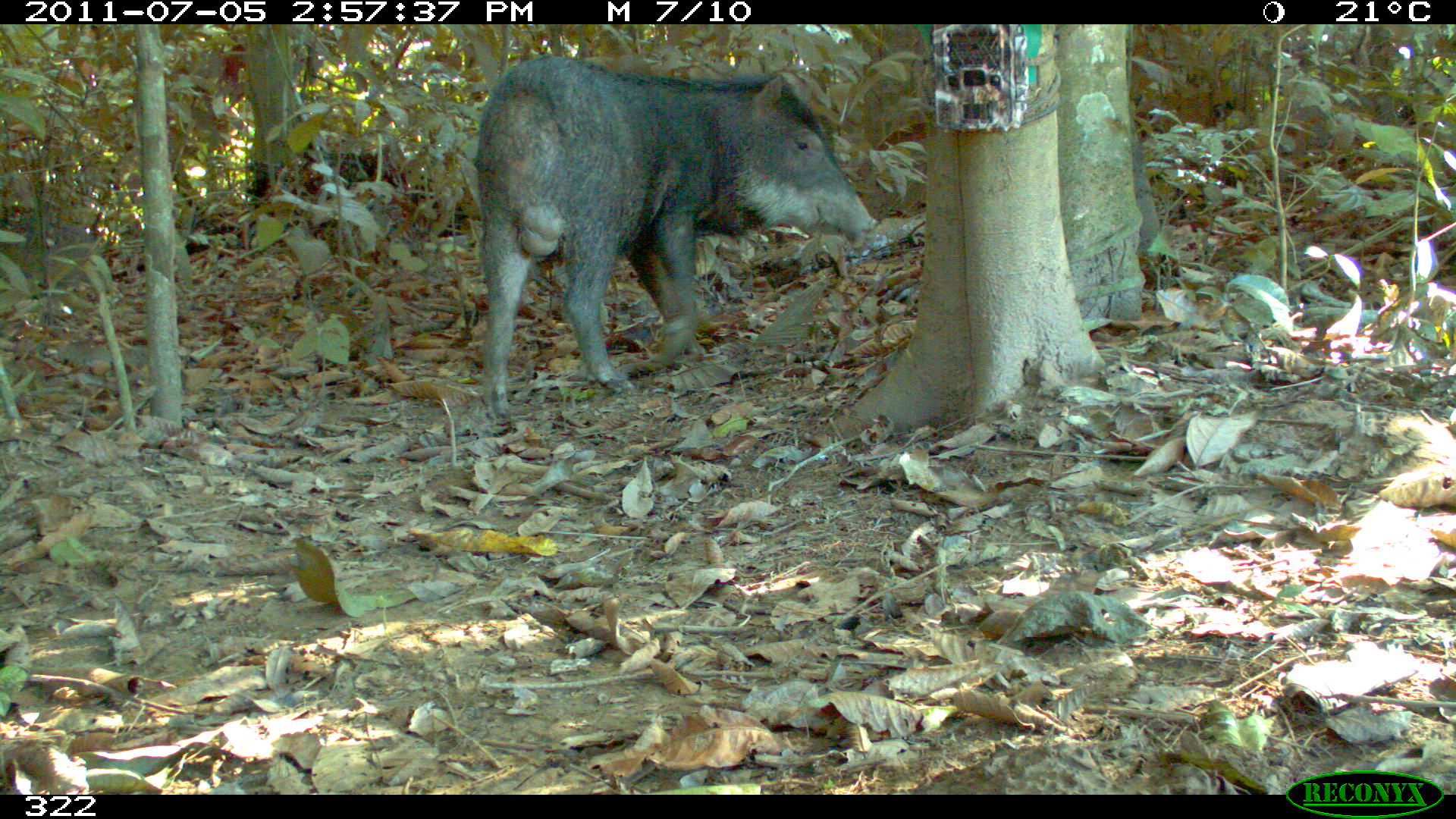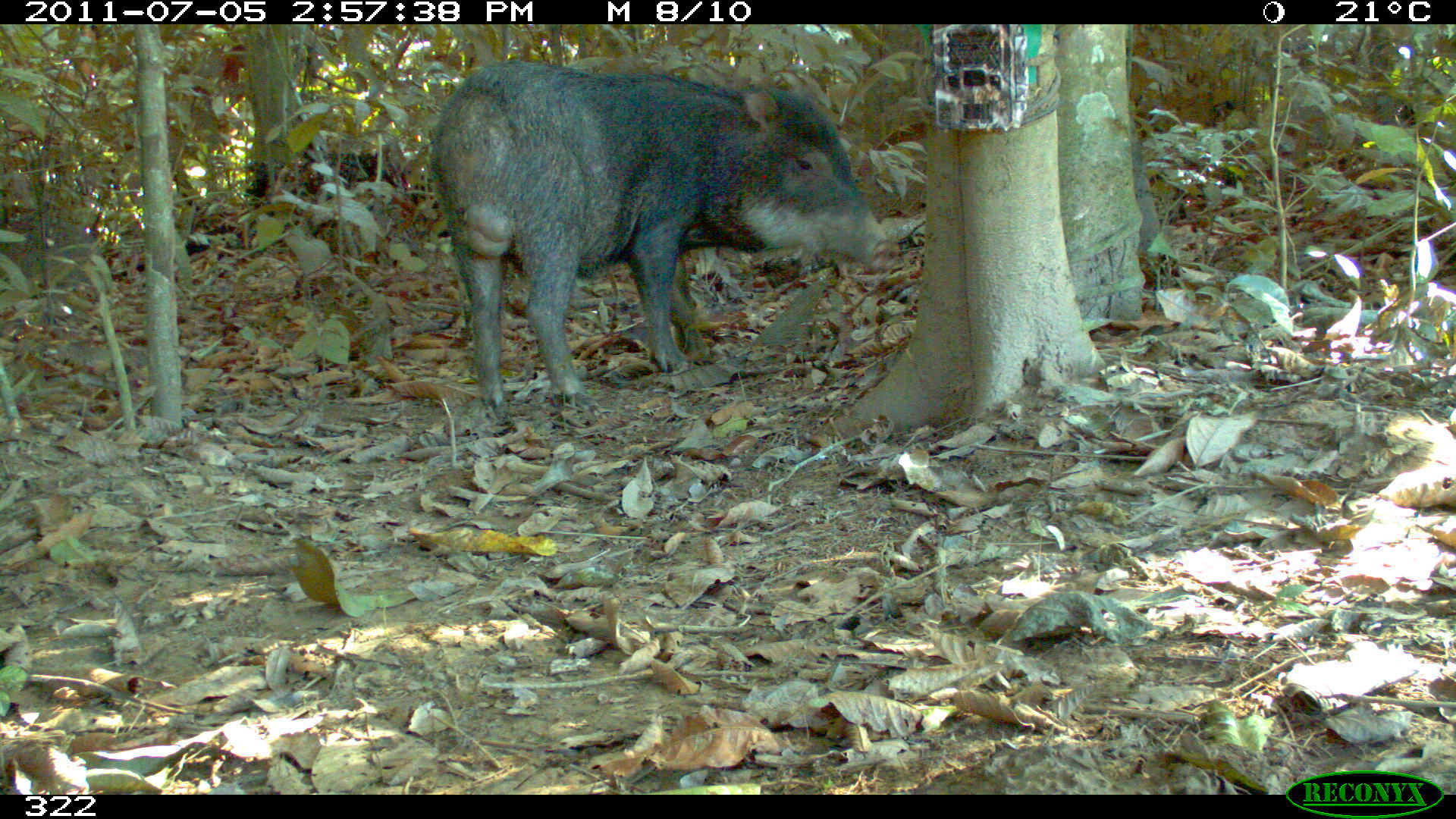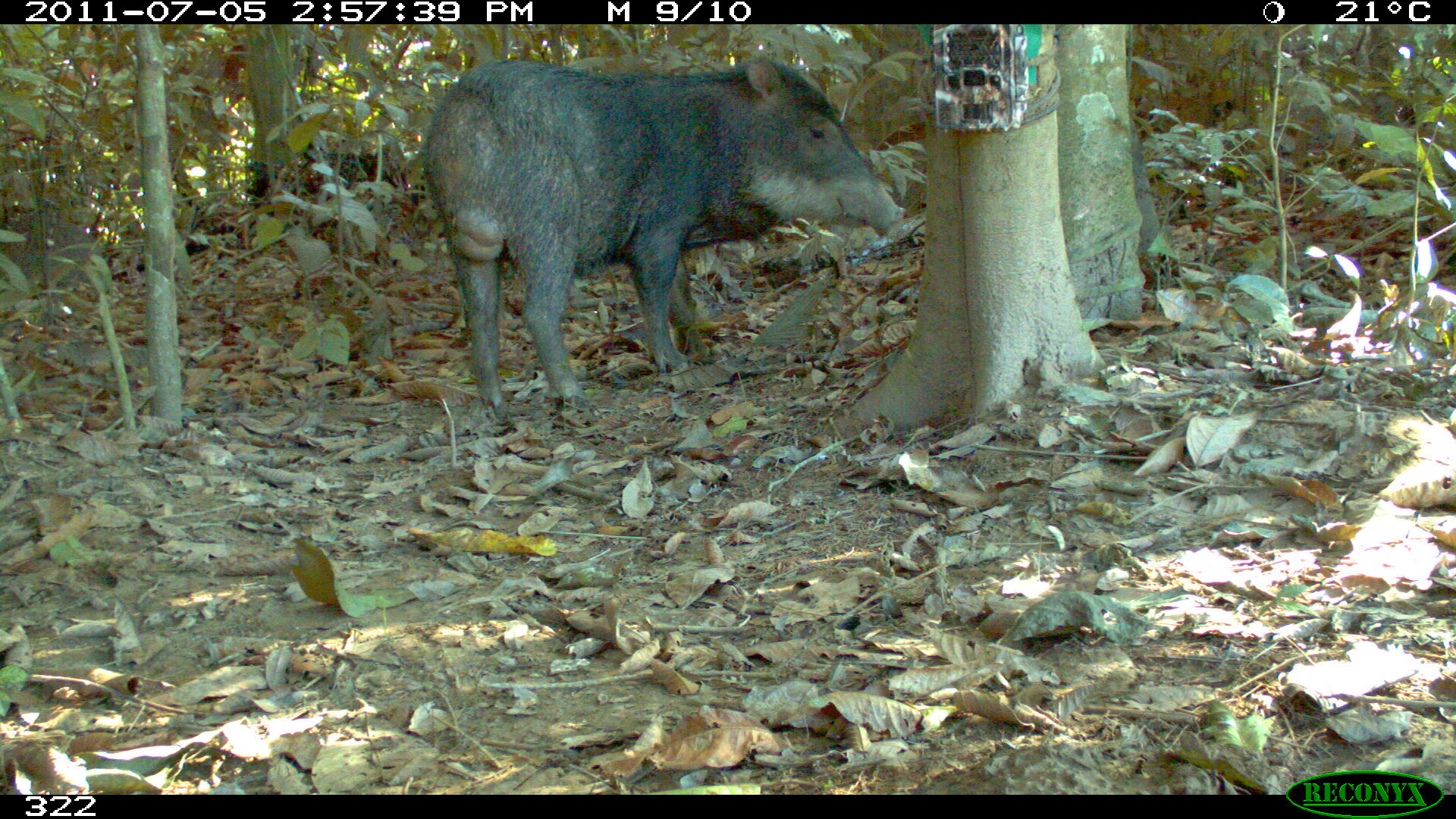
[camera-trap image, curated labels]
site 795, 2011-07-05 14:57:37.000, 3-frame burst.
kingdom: Animalia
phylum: Chordata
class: Mammalia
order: Artiodactyla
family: Tayassuidae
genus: Tayassu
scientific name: Tayassu pecari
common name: white-lipped peccary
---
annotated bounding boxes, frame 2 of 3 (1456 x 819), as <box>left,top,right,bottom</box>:
tayassu pecari: <box>430,57,897,414</box>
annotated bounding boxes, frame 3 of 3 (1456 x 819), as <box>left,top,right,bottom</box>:
tayassu pecari: <box>418,55,903,415</box>